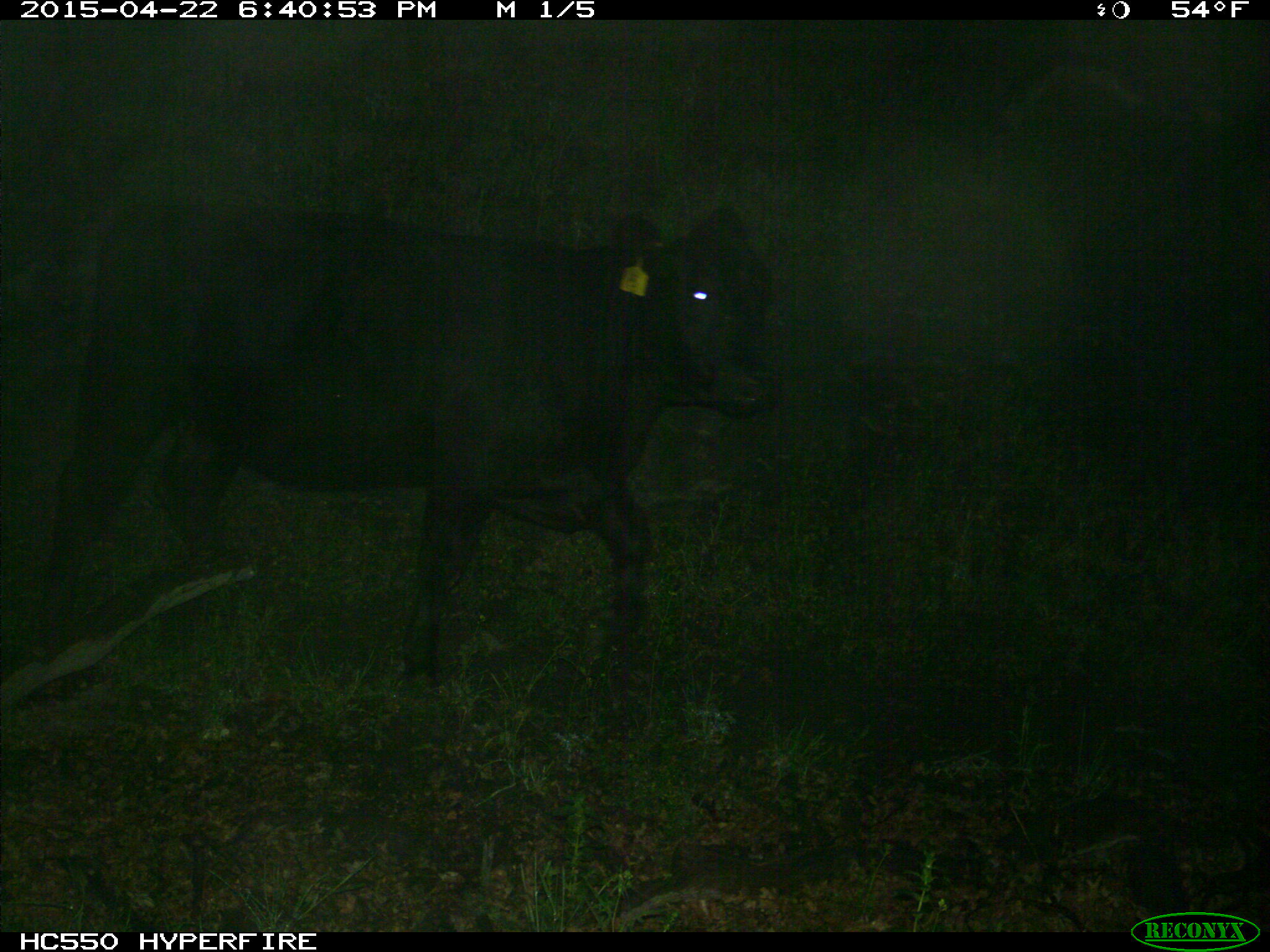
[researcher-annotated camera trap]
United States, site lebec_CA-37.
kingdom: Animalia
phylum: Chordata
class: Mammalia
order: Artiodactyla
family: Bovidae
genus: Bos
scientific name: Bos taurus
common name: domestic cow